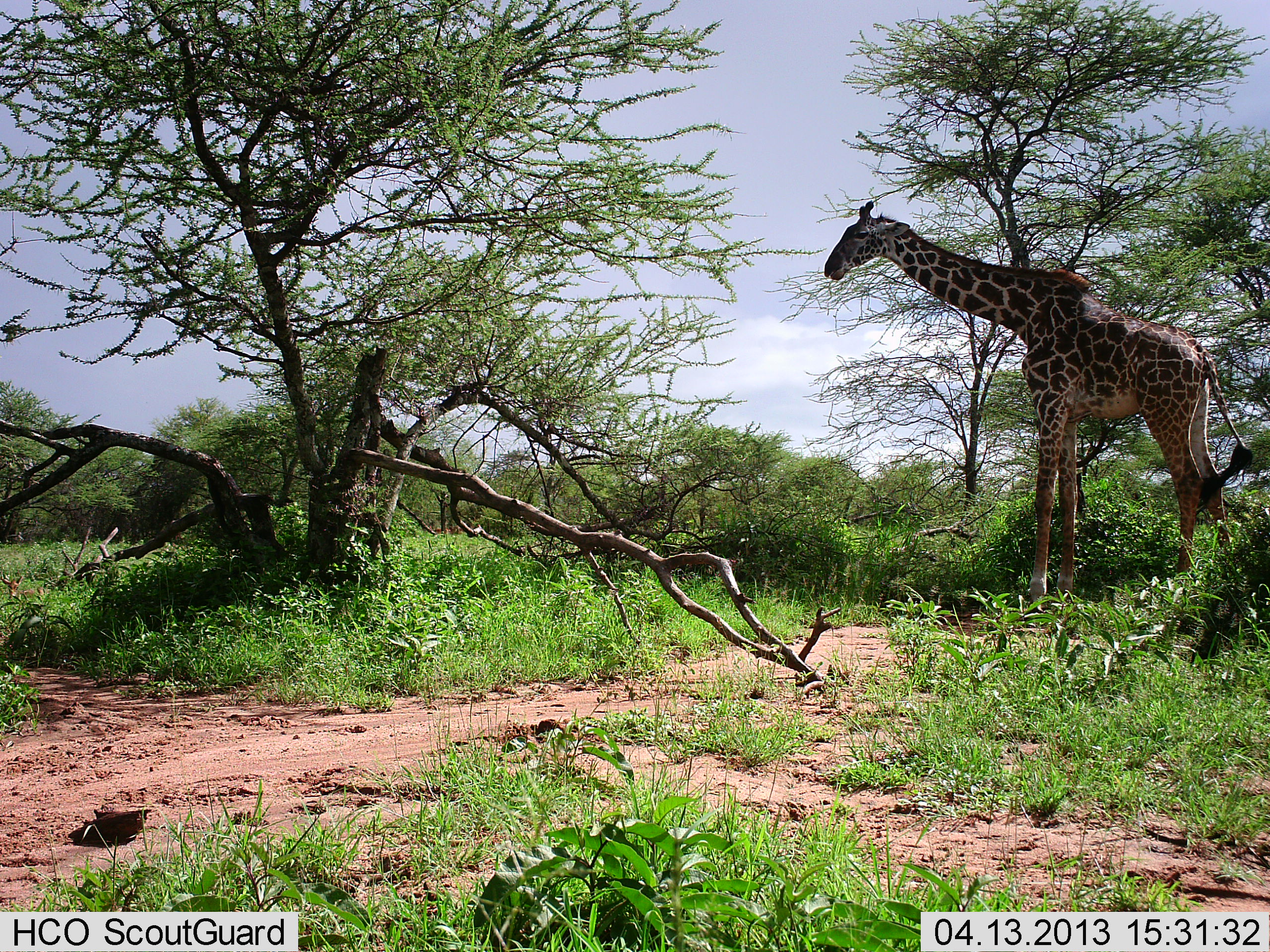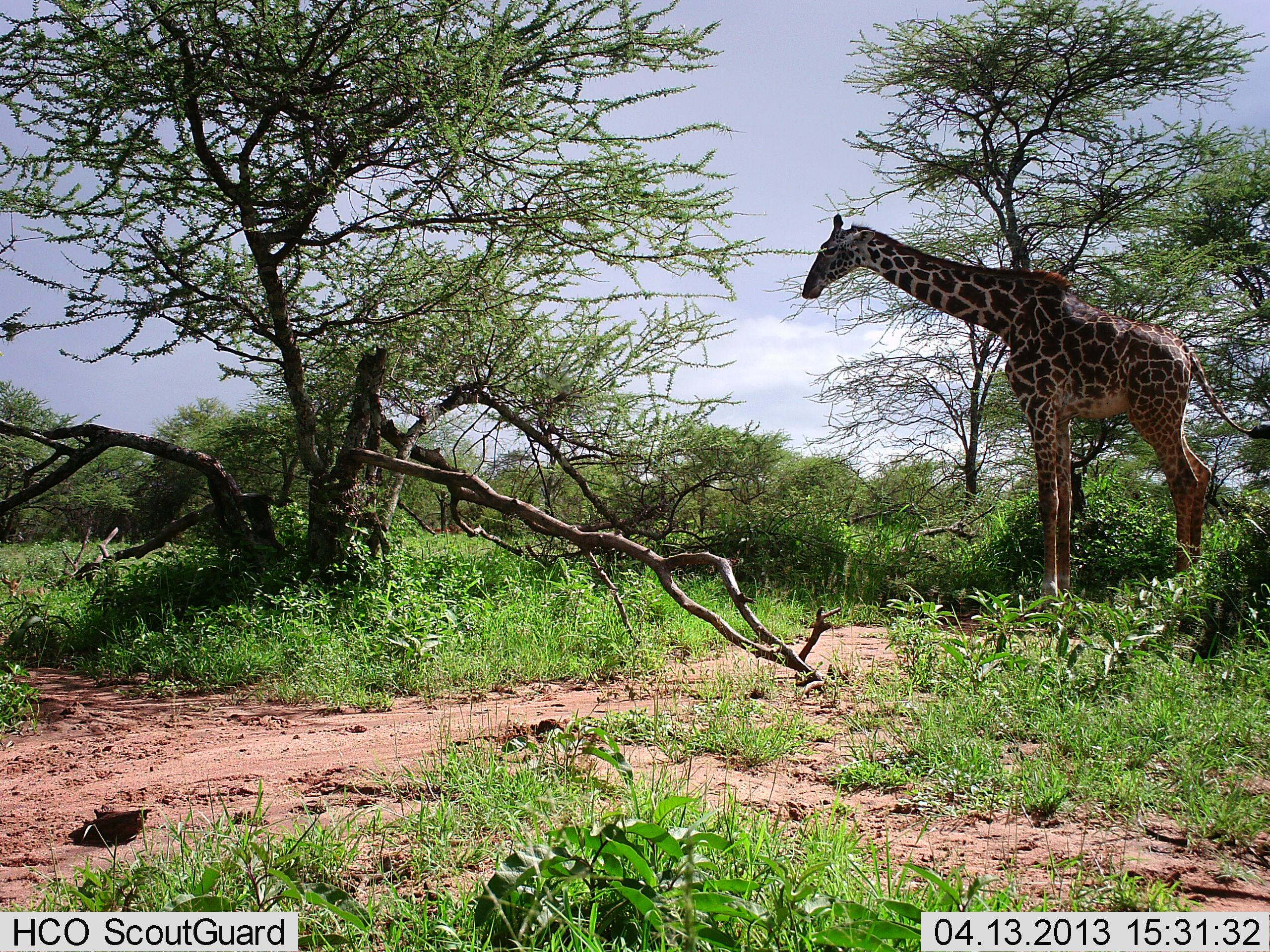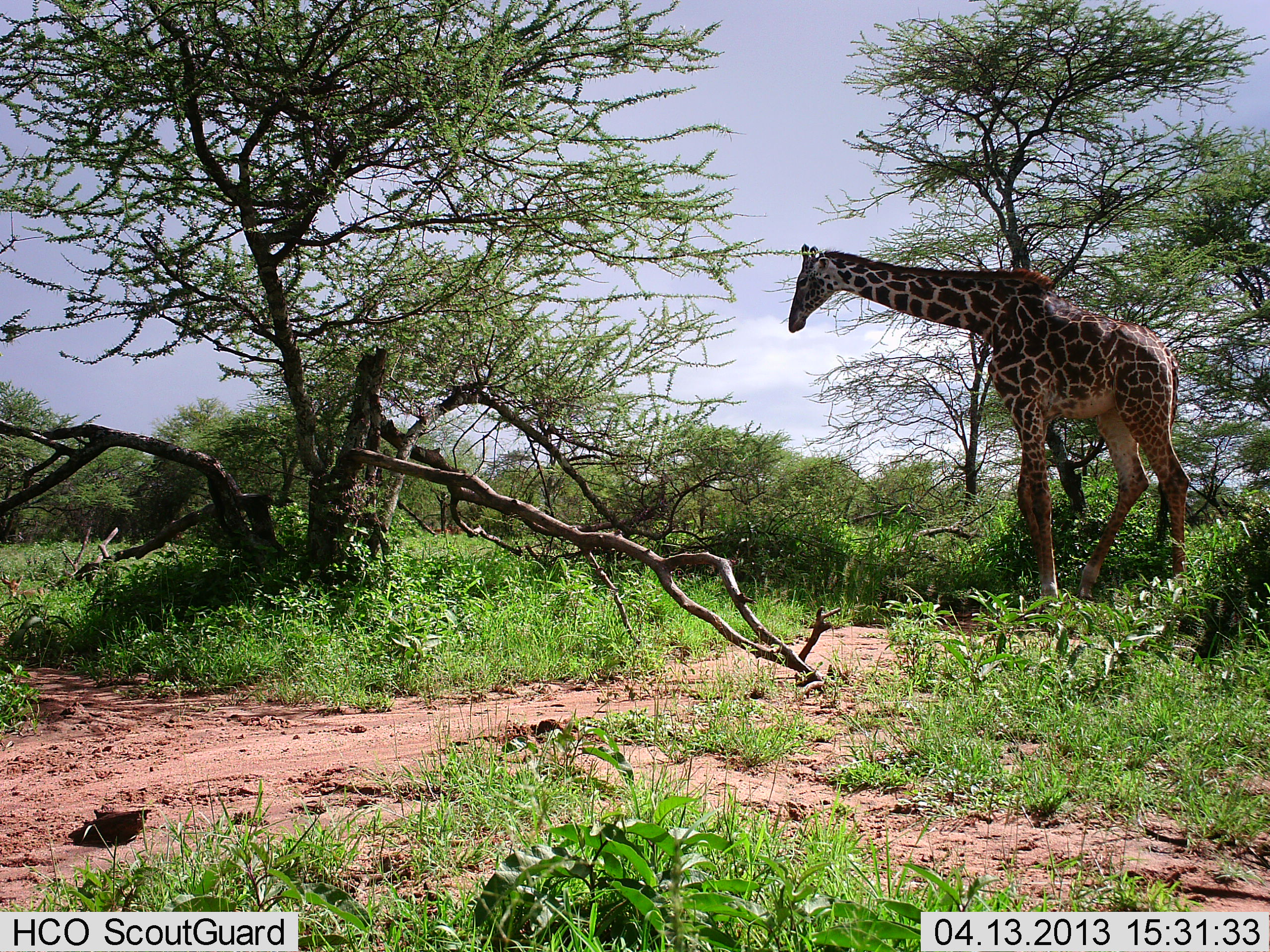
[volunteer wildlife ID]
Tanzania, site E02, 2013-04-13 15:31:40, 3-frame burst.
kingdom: Animalia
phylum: Chordata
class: Mammalia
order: Artiodactyla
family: Giraffidae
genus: Giraffa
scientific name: Giraffa camelopardalis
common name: giraffe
Giraffe (Giraffa camelopardalis), count 1. Behavior (volunteer vote fractions): standing 40%, resting 0%, moving 60%, interacting 0%. Young present (vote fraction): 0%. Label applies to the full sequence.